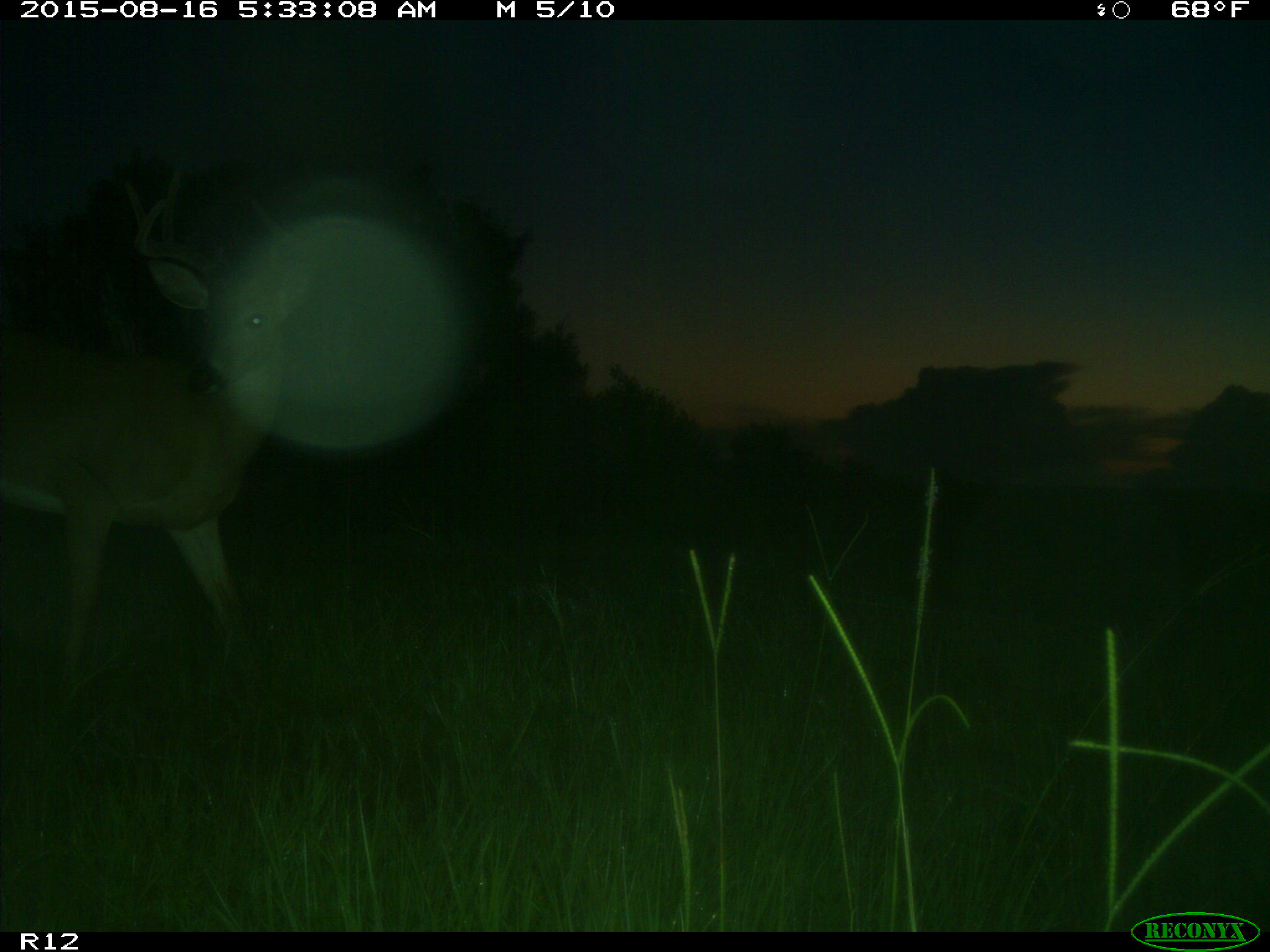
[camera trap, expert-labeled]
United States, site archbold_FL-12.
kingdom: Animalia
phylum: Chordata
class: Mammalia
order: Artiodactyla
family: Cervidae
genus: Odocoileus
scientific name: Odocoileus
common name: deer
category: unidentified deer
Unidentified deer (deer) (Odocoileus).